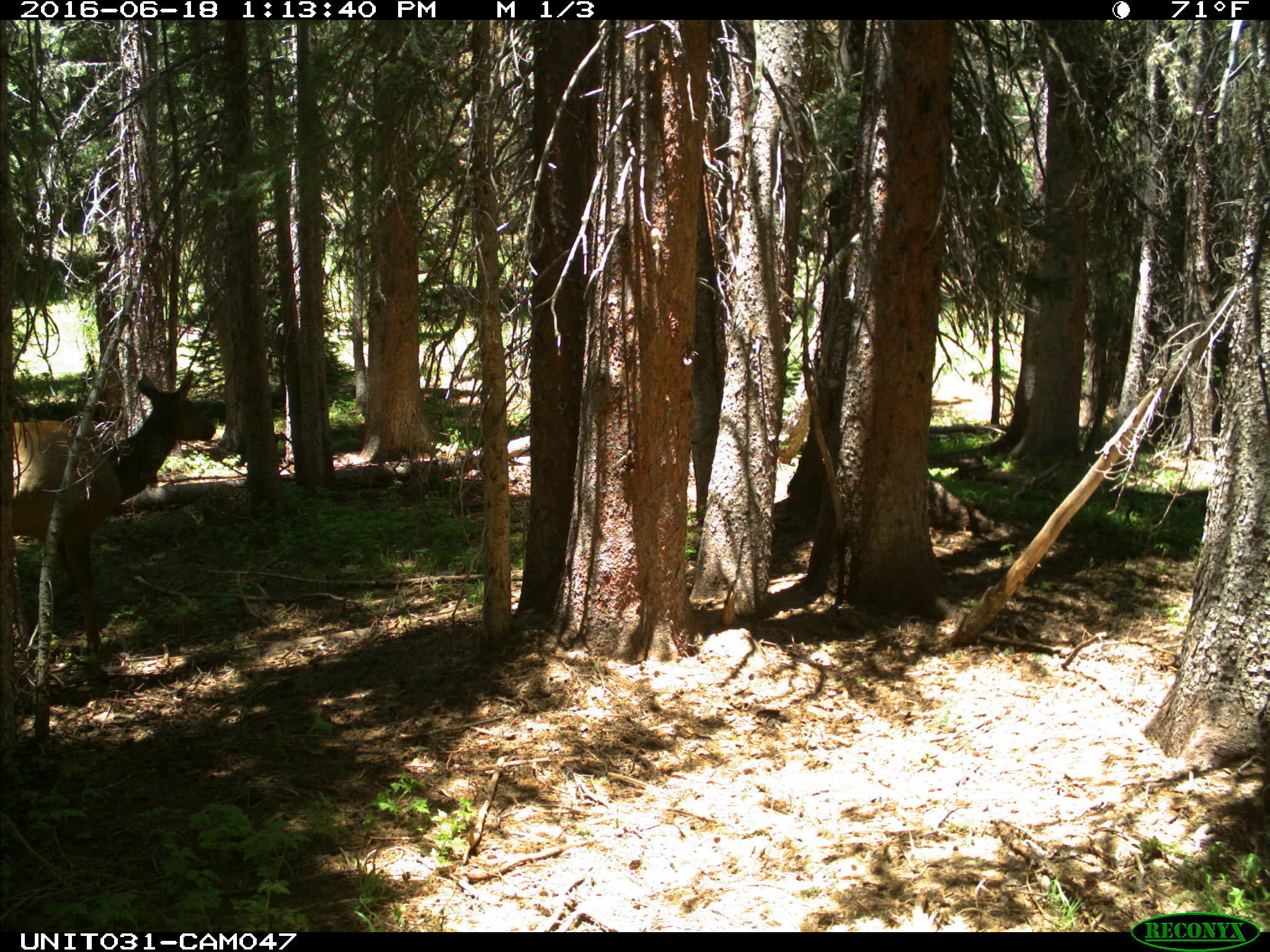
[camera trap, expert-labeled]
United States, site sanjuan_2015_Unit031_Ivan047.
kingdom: Animalia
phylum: Chordata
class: Mammalia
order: Artiodactyla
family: Cervidae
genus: Cervus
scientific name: Cervus elaphus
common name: red deer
Cervus elaphus (red deer).